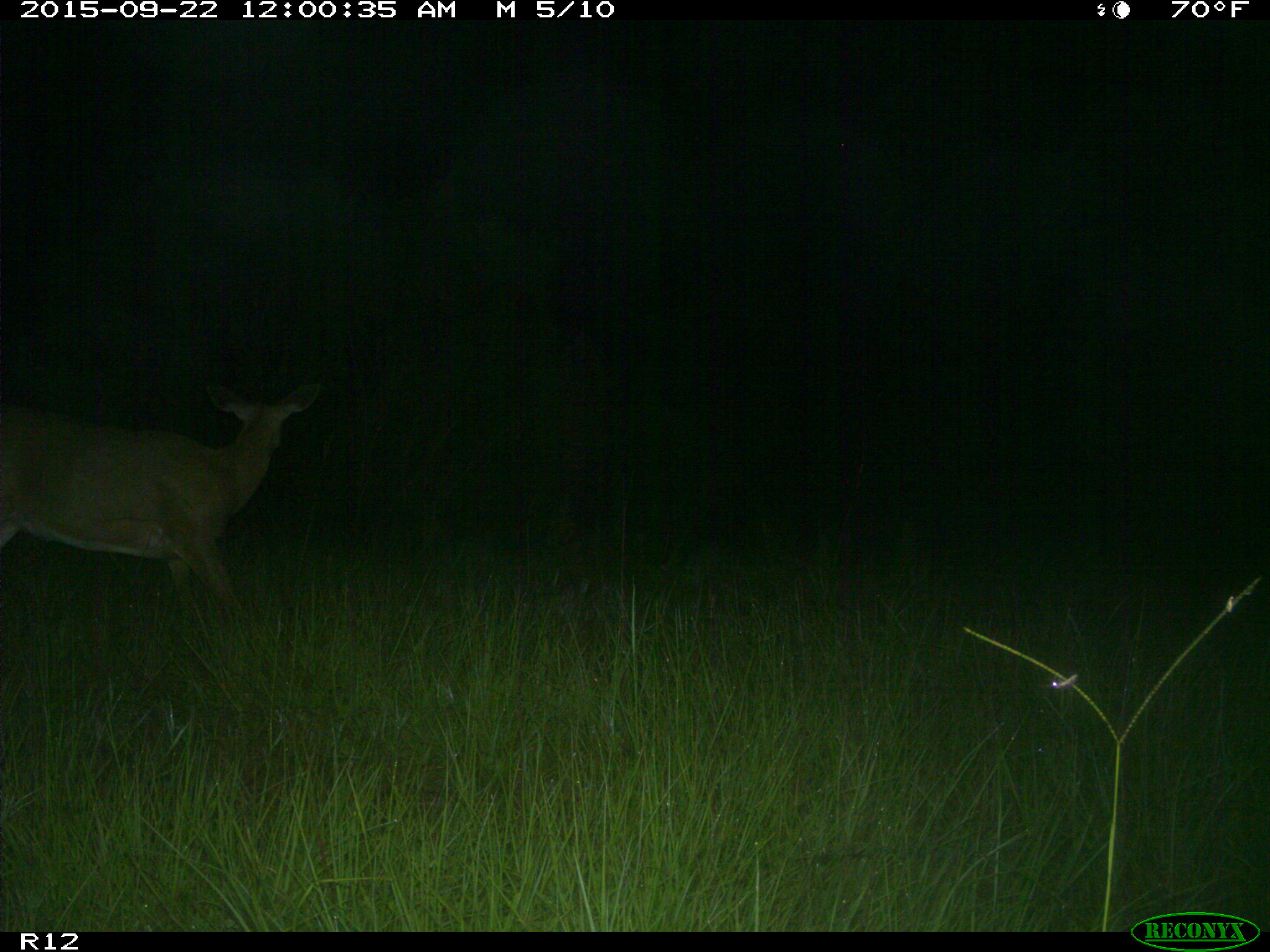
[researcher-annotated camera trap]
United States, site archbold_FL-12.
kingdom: Animalia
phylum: Chordata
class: Mammalia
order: Artiodactyla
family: Cervidae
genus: Odocoileus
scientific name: Odocoileus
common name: deer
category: unidentified deer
Unidentified deer (deer) (Odocoileus).